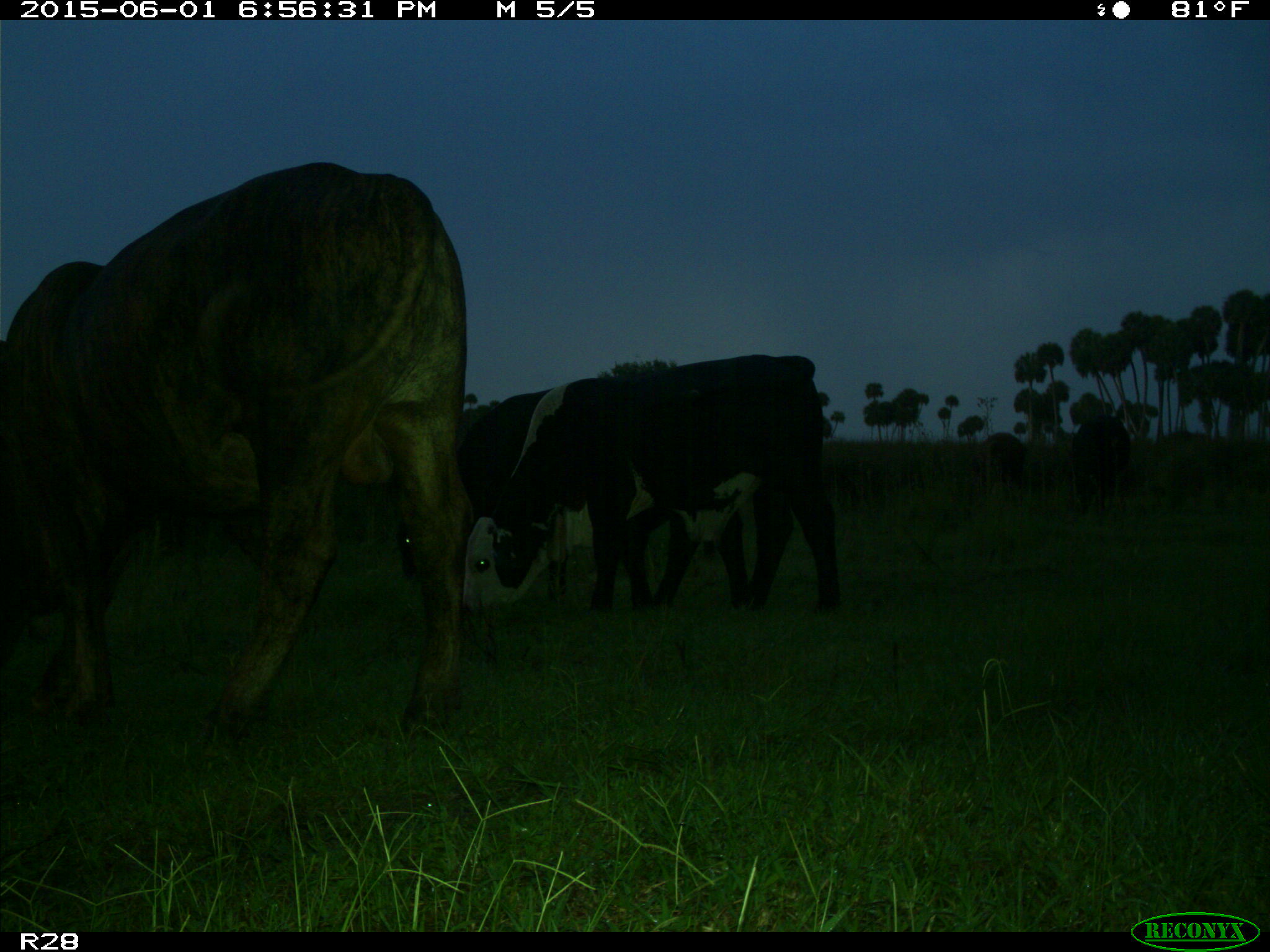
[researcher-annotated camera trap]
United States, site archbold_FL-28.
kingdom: Animalia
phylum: Chordata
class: Mammalia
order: Artiodactyla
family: Bovidae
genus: Bos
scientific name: Bos taurus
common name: domestic cow